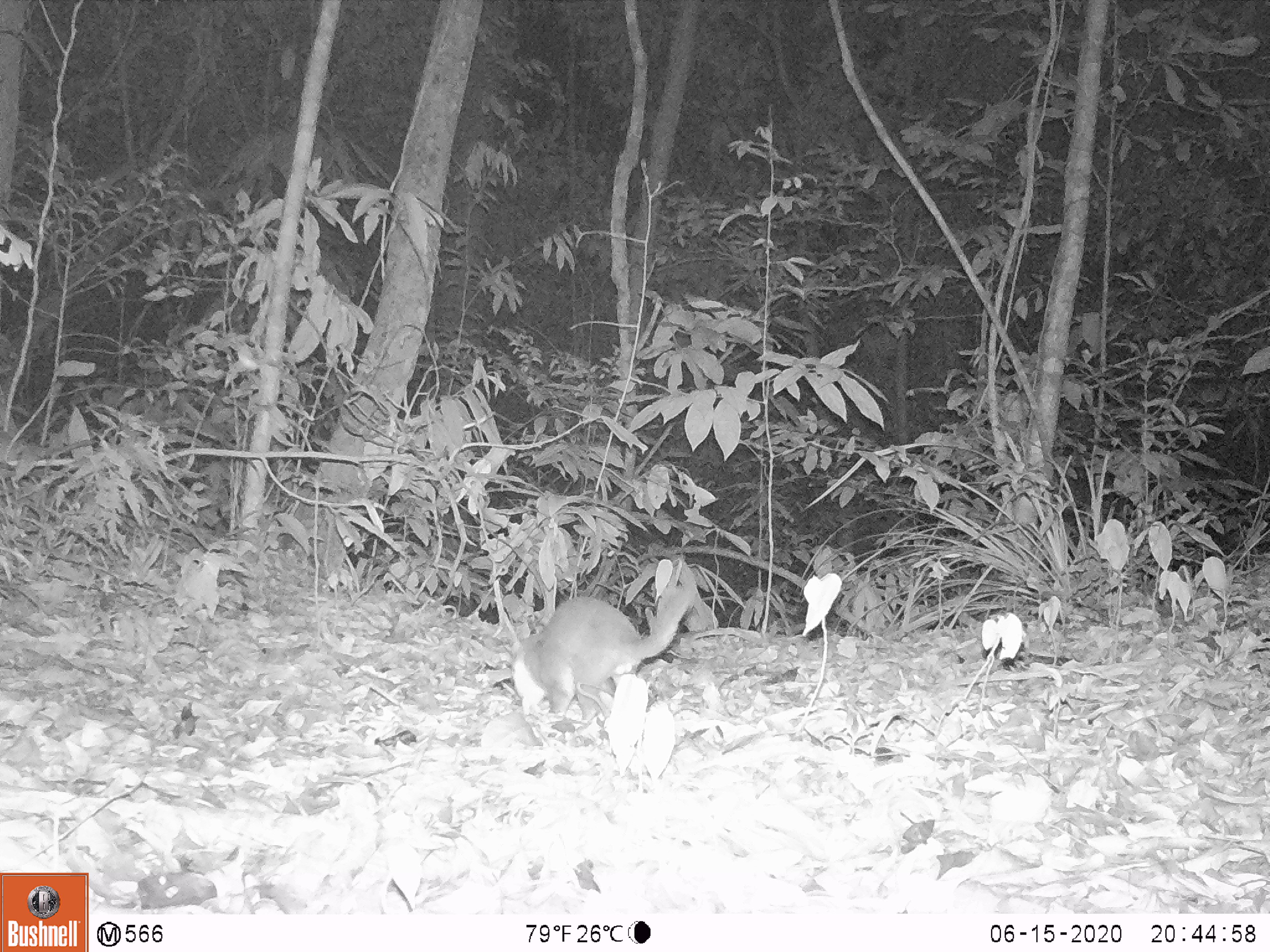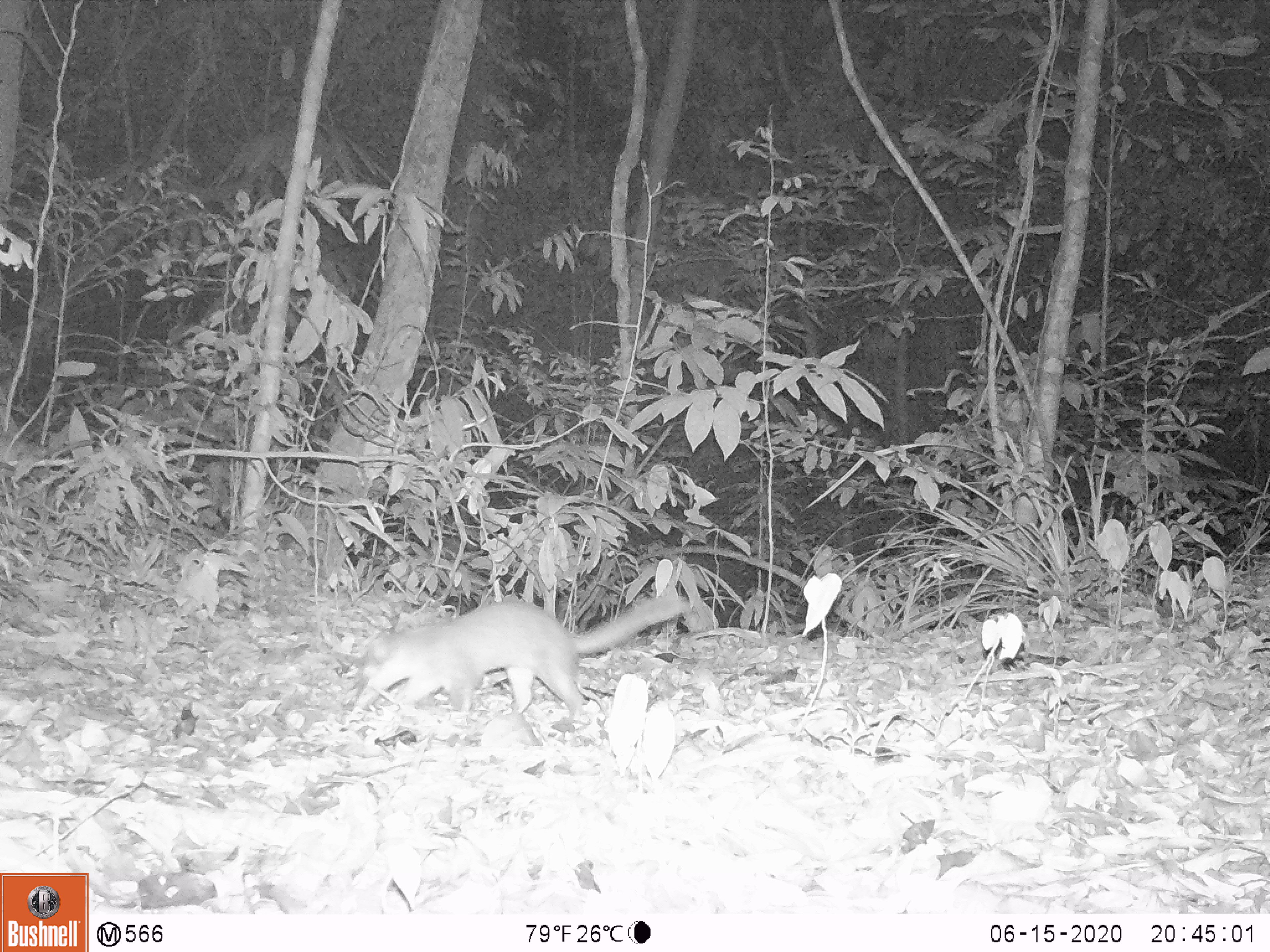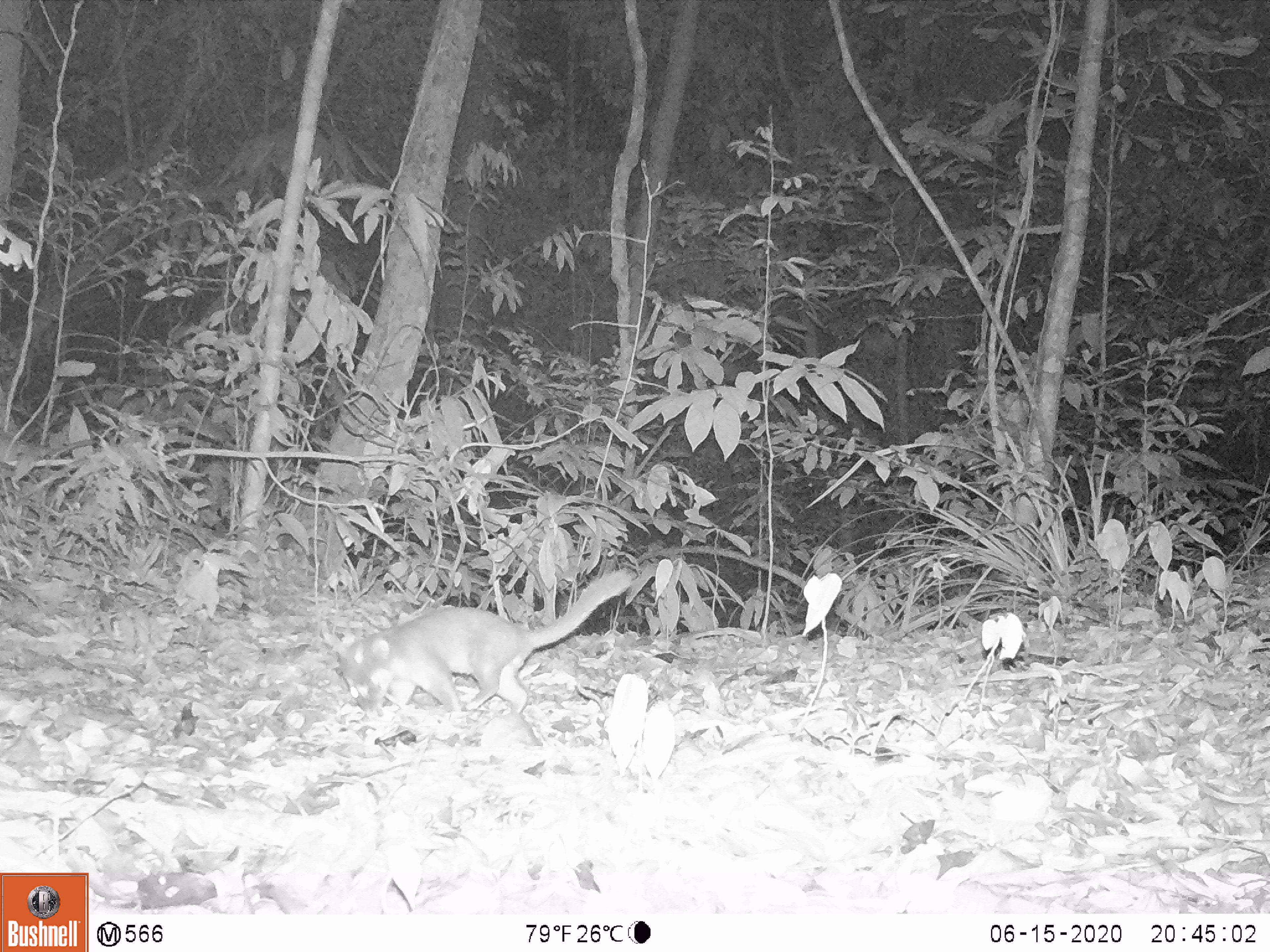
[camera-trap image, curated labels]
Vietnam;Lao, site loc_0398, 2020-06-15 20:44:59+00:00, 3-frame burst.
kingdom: Animalia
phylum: Chordata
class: Mammalia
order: Carnivora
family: Mustelidae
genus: Melogale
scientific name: Melogale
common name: ferret badger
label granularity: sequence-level